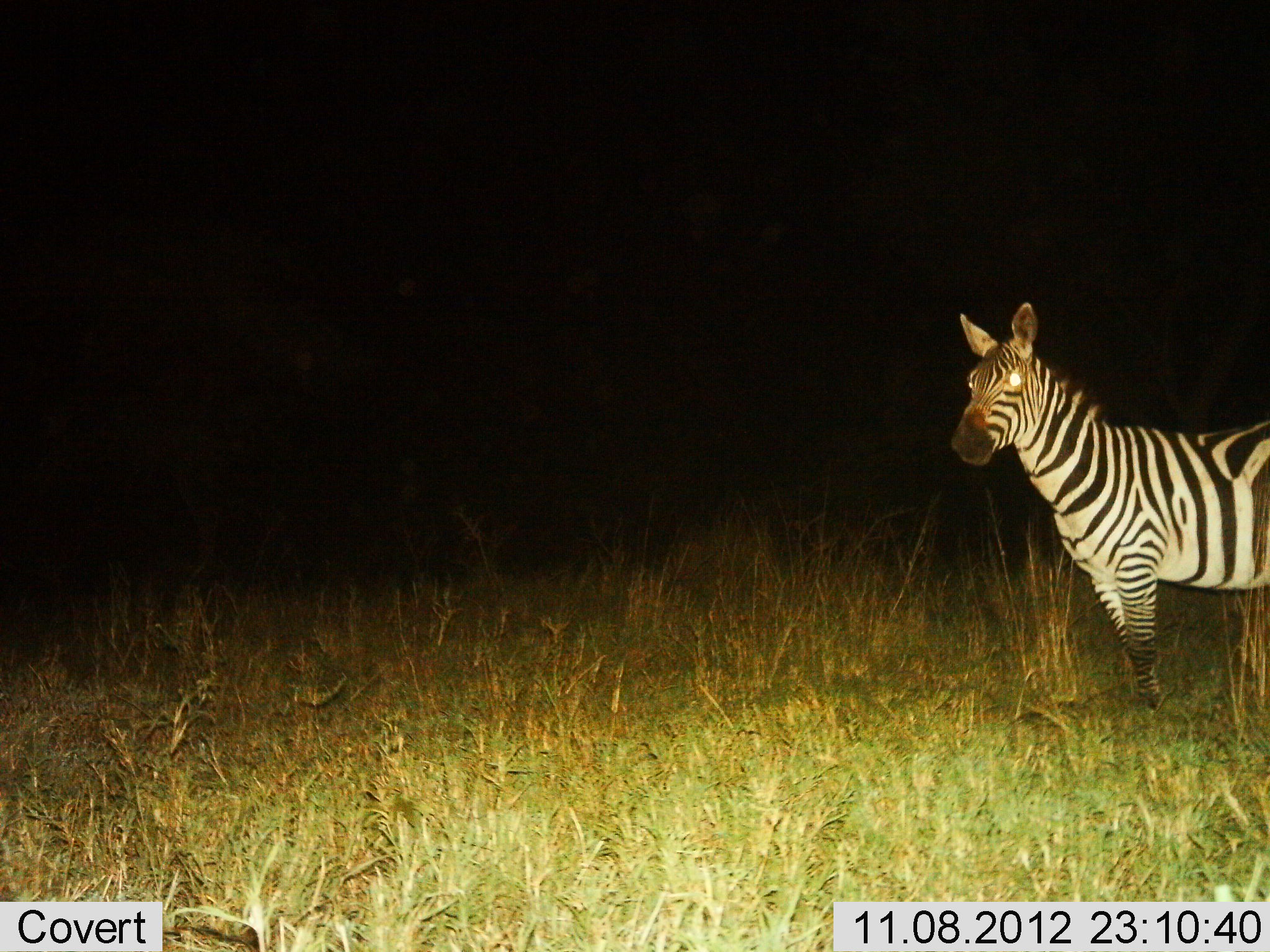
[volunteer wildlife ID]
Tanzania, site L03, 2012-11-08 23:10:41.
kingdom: Animalia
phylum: Chordata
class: Mammalia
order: Perissodactyla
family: Equidae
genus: Equus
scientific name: Equus quagga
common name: plains zebra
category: zebra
Zebra (plains zebra) (Equus quagga), count 1. Behavior (volunteer vote fractions): standing 100%, resting 0%, moving 0%, interacting 0%. Young present (vote fraction): 0%. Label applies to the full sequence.